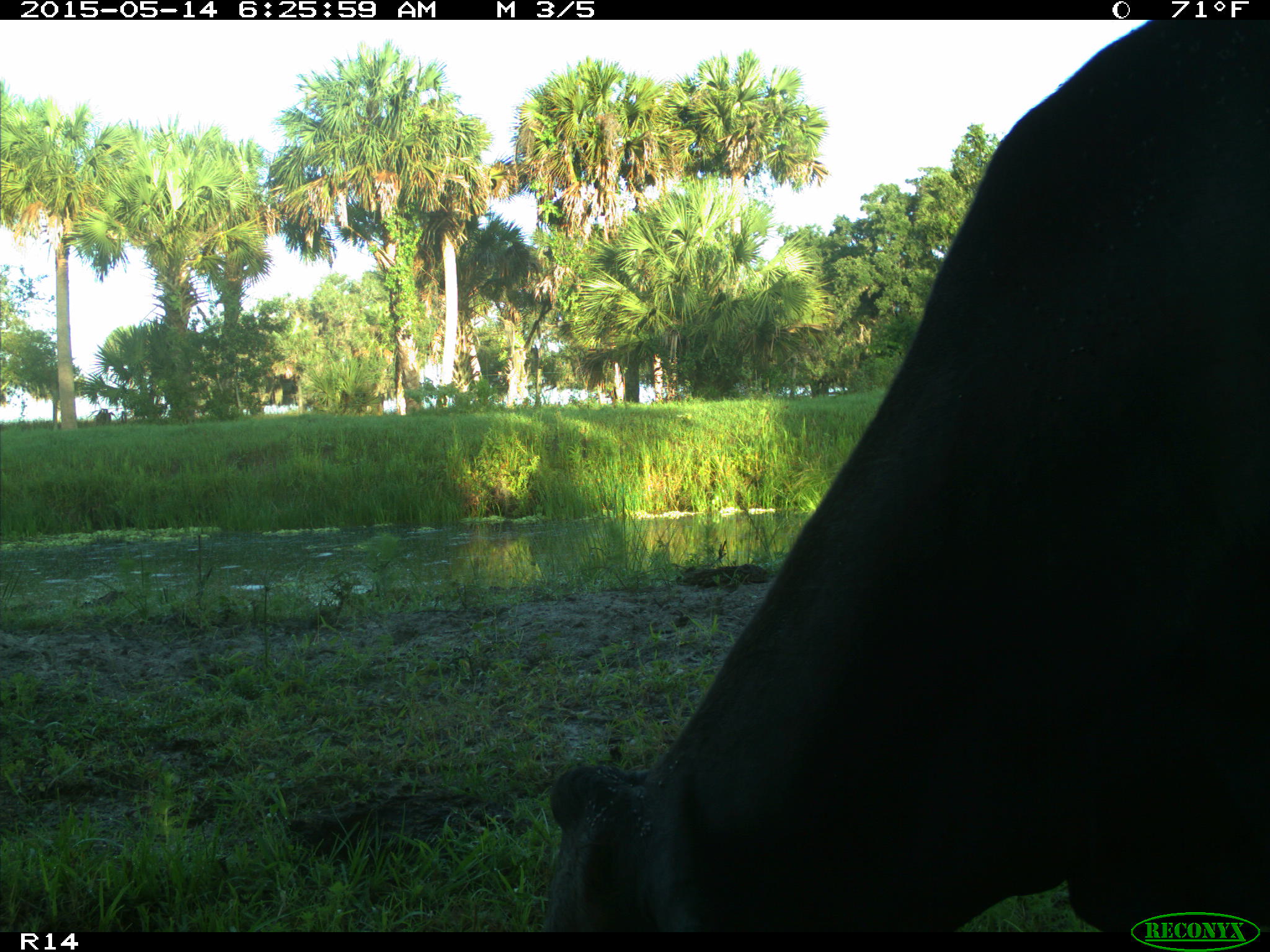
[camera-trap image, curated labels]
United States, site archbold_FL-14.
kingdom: Animalia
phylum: Chordata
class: Mammalia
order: Artiodactyla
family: Bovidae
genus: Bos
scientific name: Bos taurus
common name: domestic cow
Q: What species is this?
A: Bos taurus (domestic cow).